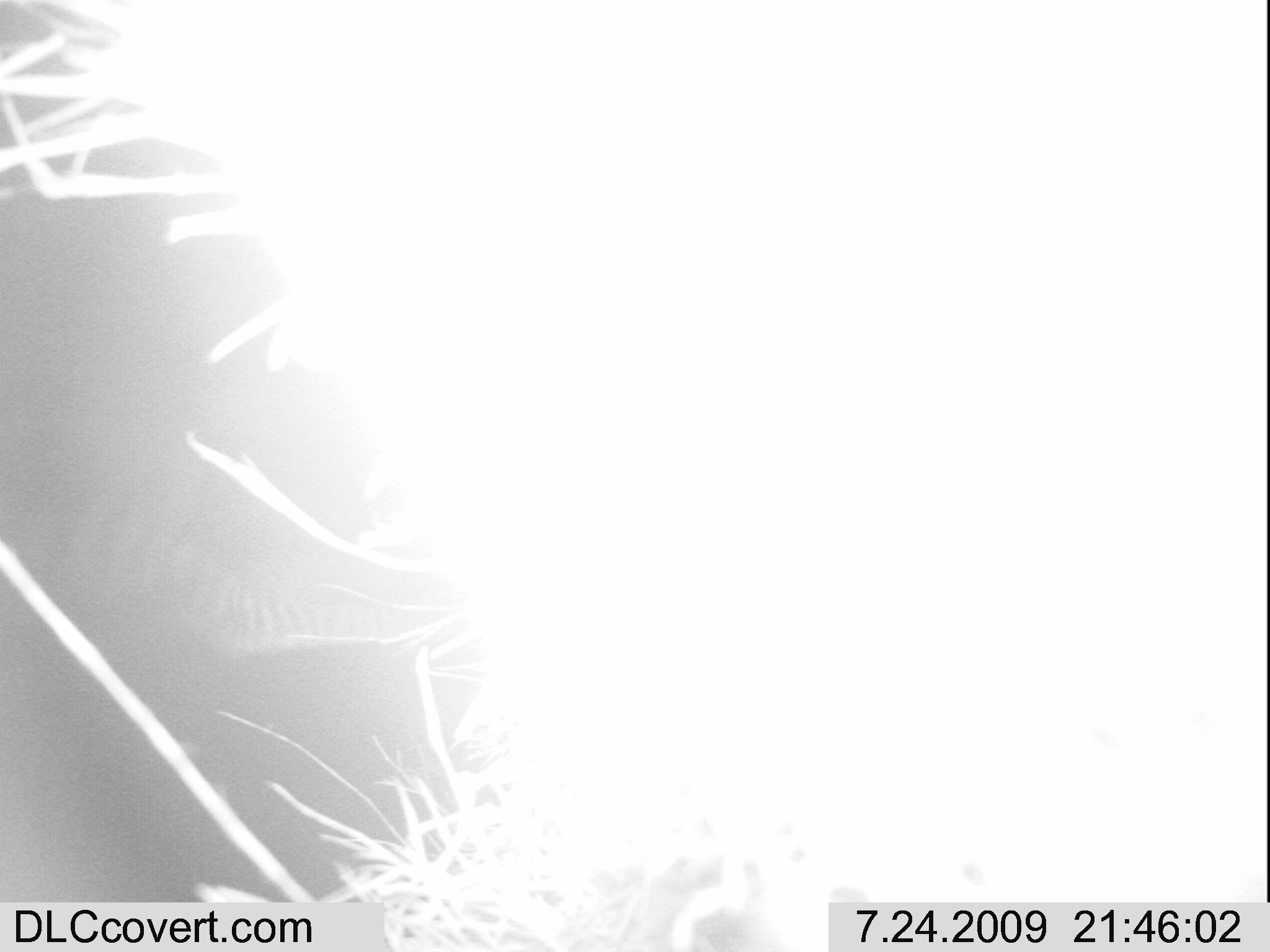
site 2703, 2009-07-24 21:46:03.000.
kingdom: Animalia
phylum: Chordata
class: Mammalia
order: Perissodactyla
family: Equidae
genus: Equus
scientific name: Equus quagga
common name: plains zebra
Equus quagga (plains zebra), count 1.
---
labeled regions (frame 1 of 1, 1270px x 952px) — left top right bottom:
equus quagga: 119 465 482 657